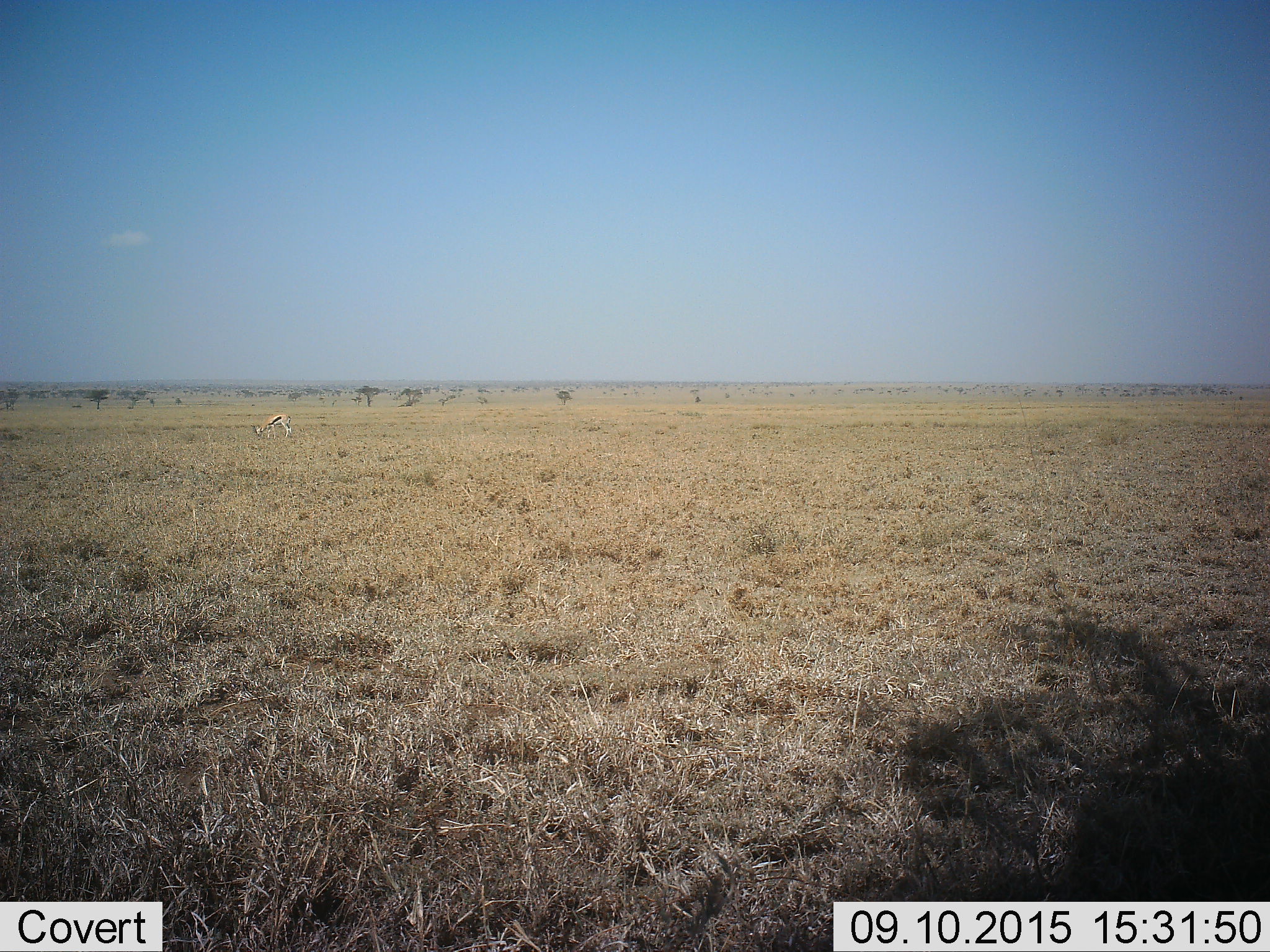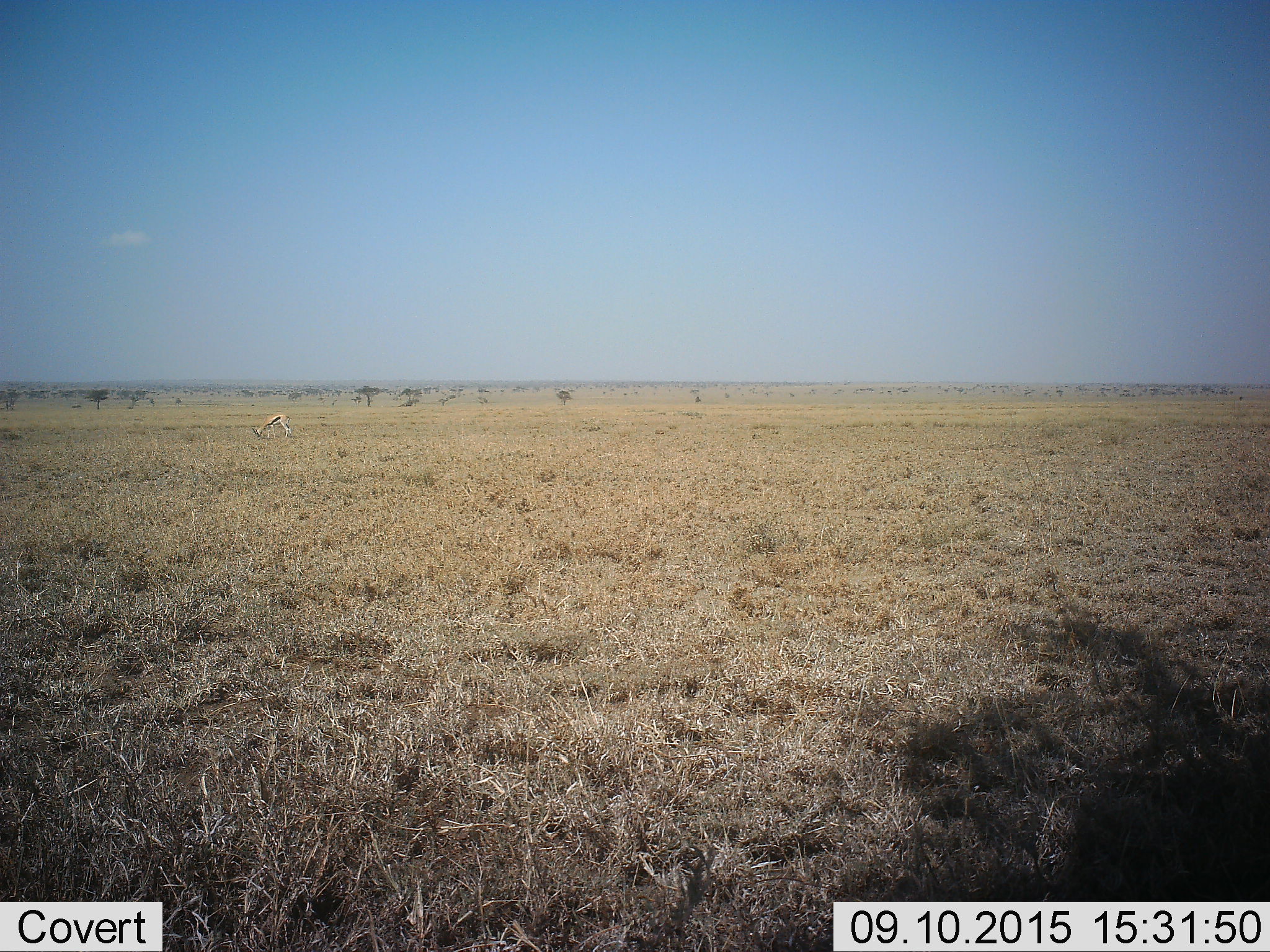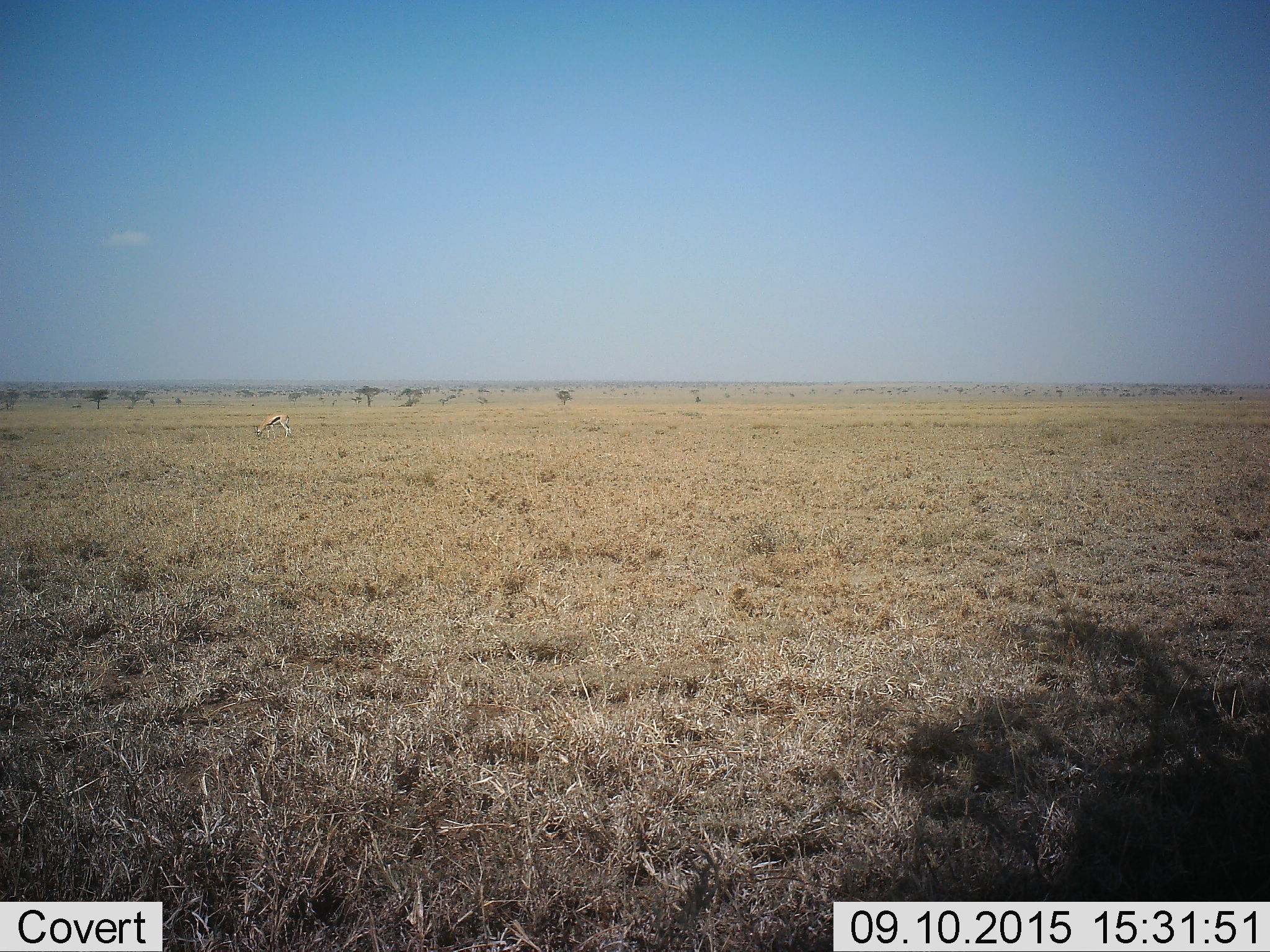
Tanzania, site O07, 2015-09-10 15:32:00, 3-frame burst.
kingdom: Animalia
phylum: Chordata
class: Mammalia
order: Artiodactyla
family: Bovidae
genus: Eudorcas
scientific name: Eudorcas thomsonii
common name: thomson's gazelle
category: gazellethomsons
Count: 1.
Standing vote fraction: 14%.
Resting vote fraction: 0%.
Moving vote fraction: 14%.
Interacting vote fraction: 0%.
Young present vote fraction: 0%.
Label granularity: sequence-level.